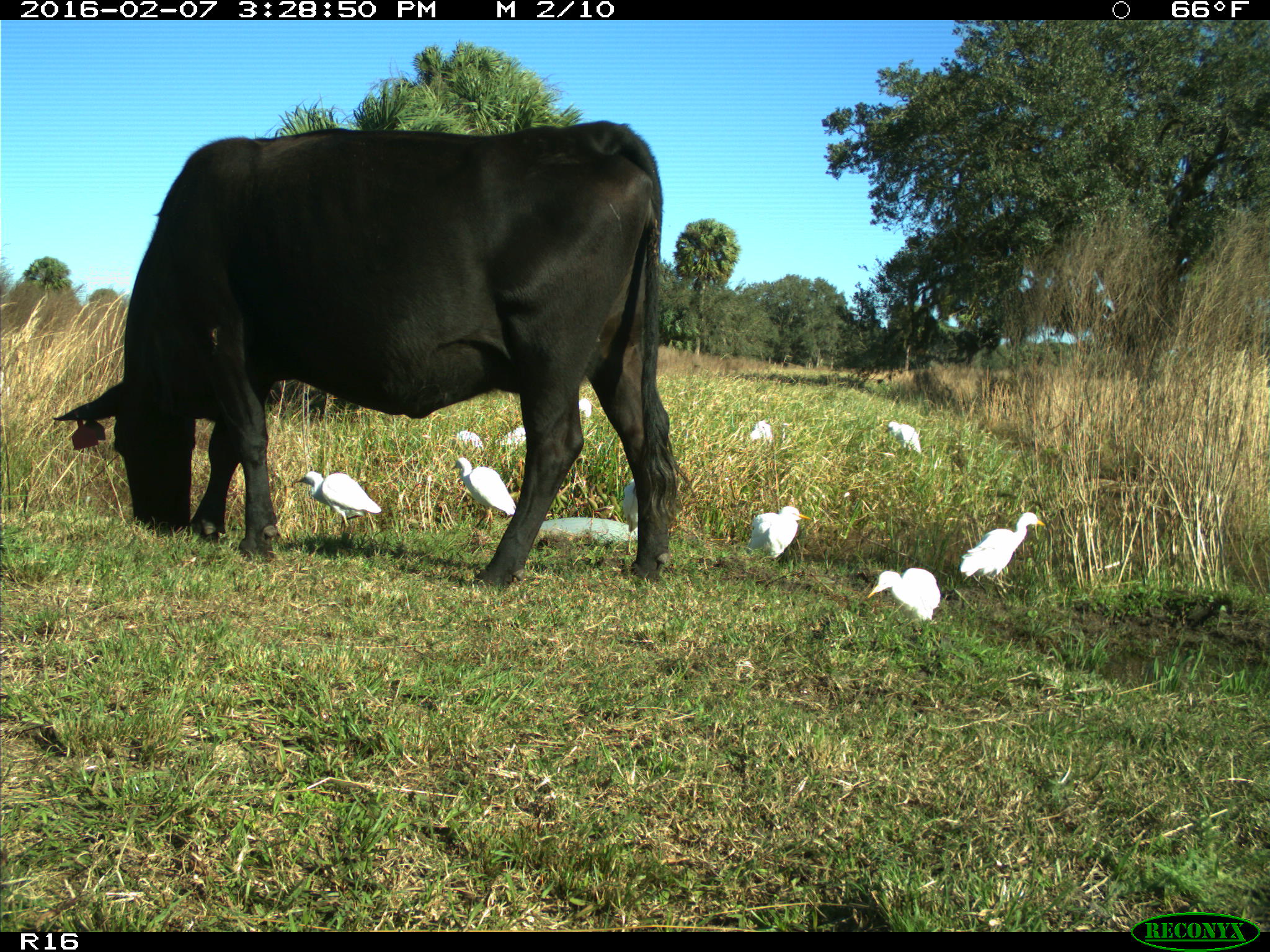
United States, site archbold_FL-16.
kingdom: Animalia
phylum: Chordata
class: Mammalia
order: Artiodactyla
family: Bovidae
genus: Bos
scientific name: Bos taurus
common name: domestic cow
Bos taurus (domestic cow).